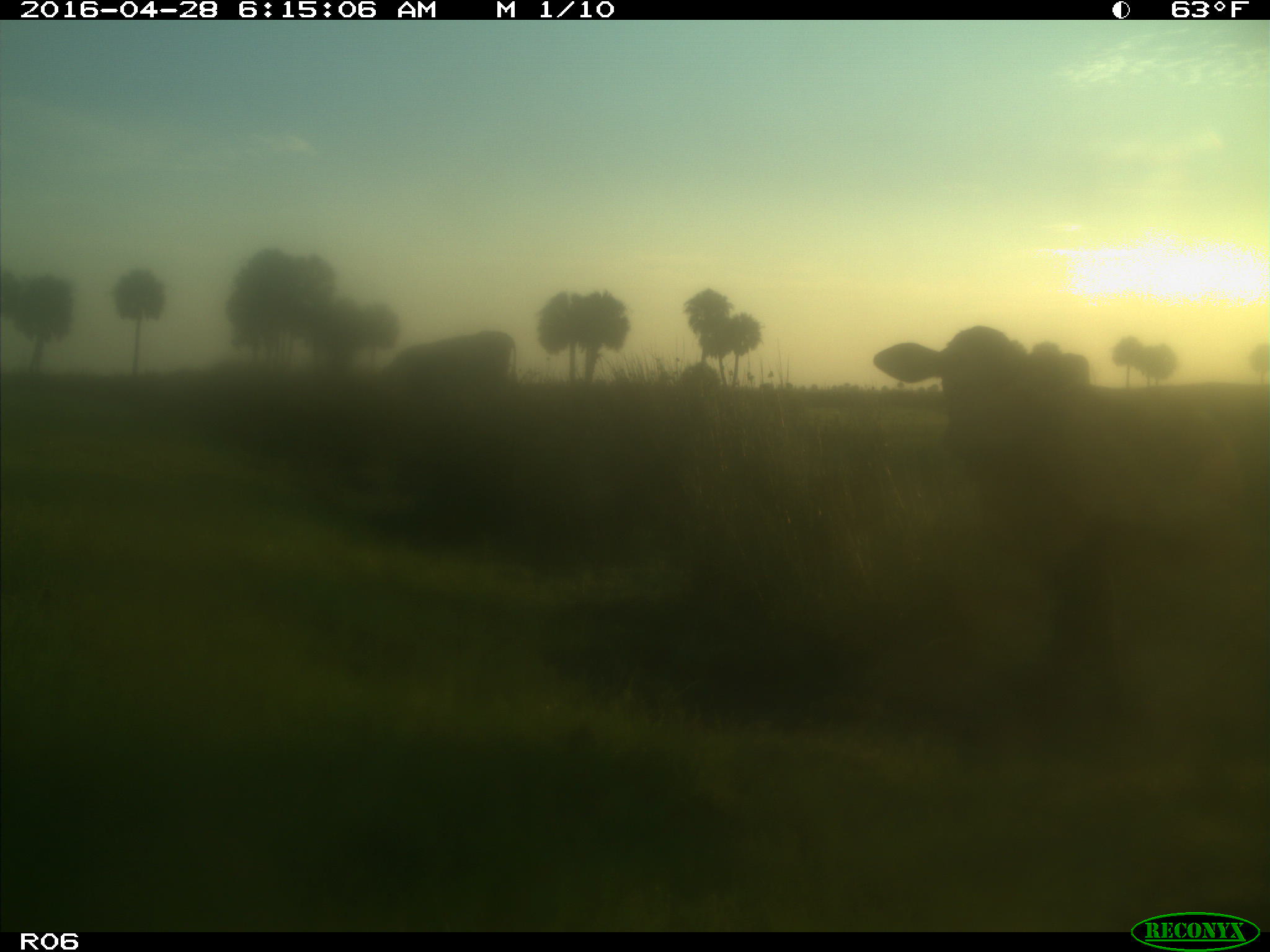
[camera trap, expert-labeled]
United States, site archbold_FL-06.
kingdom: Animalia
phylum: Chordata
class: Mammalia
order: Artiodactyla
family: Bovidae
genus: Bos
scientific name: Bos taurus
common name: domestic cow